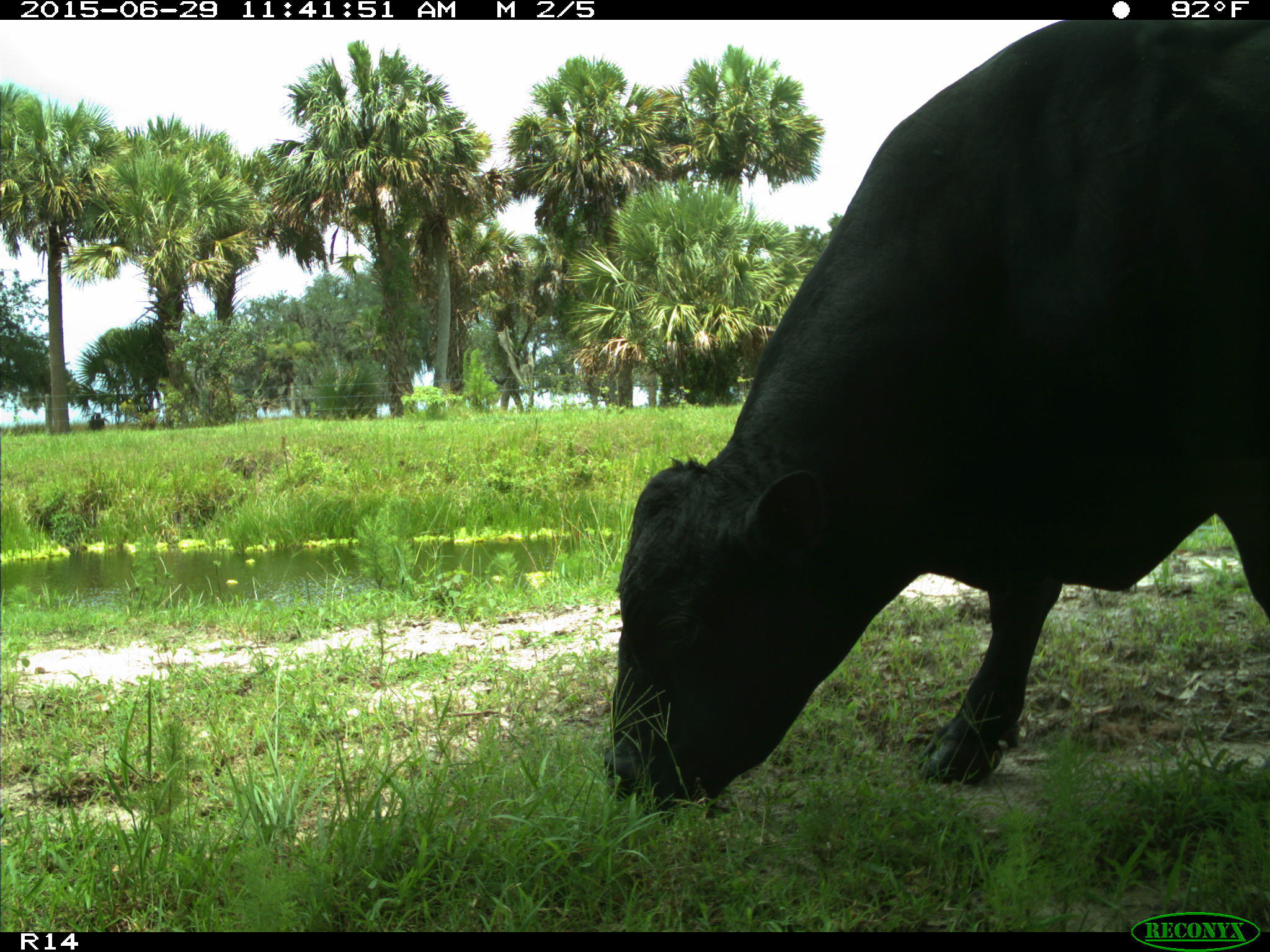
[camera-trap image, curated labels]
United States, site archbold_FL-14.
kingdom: Animalia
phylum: Chordata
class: Mammalia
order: Artiodactyla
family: Bovidae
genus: Bos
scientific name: Bos taurus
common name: domestic cow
Bos taurus (domestic cow).